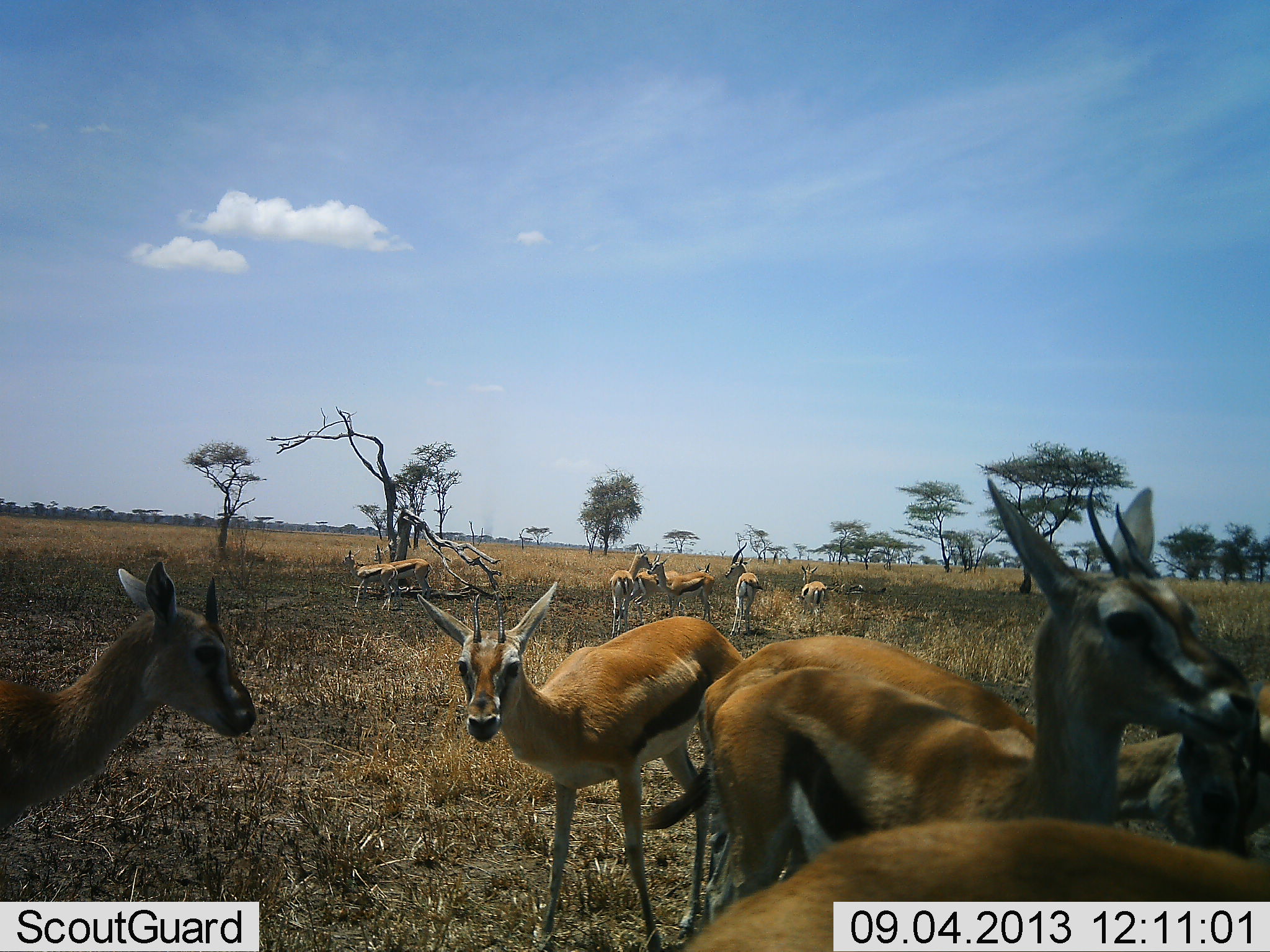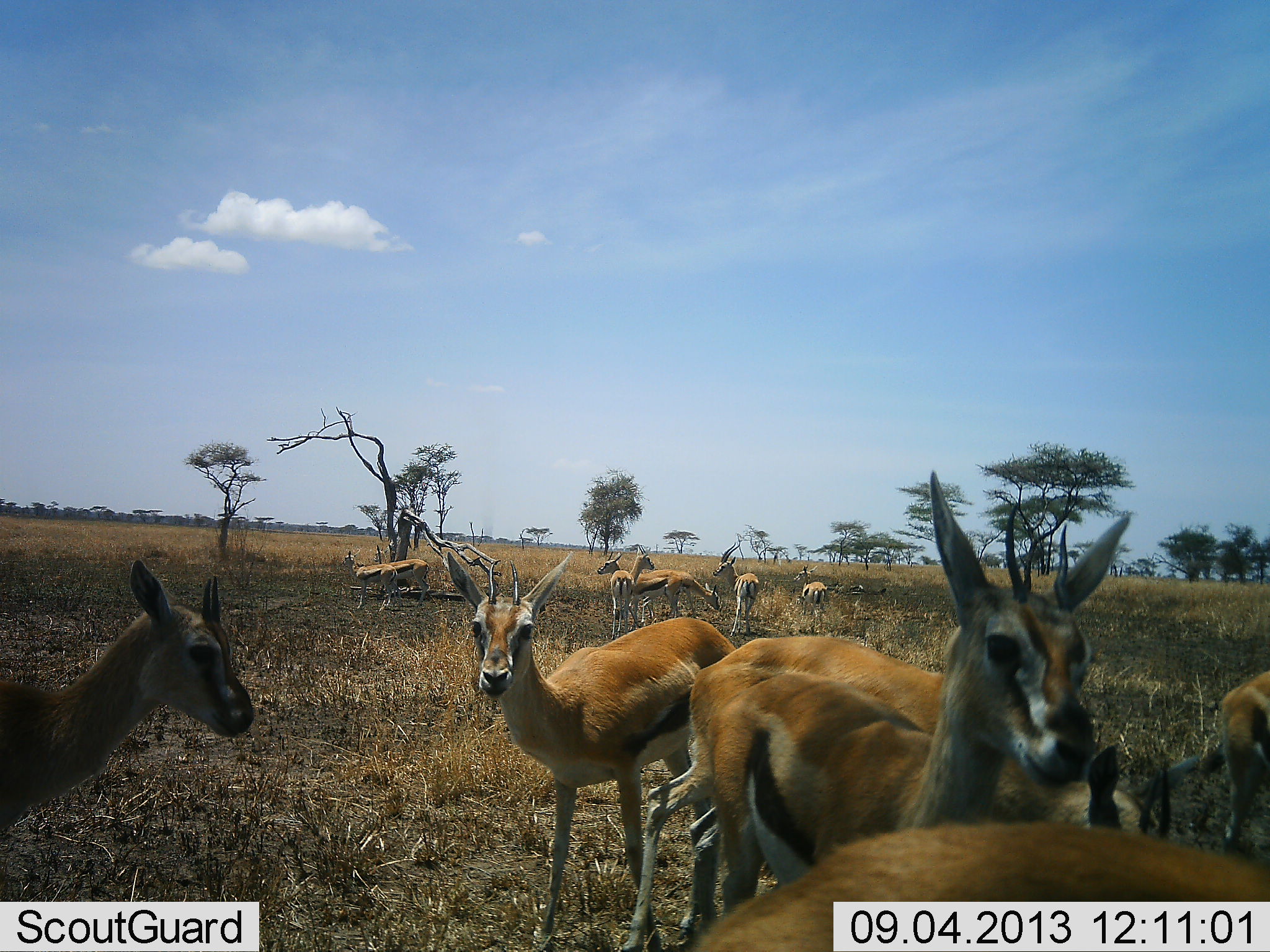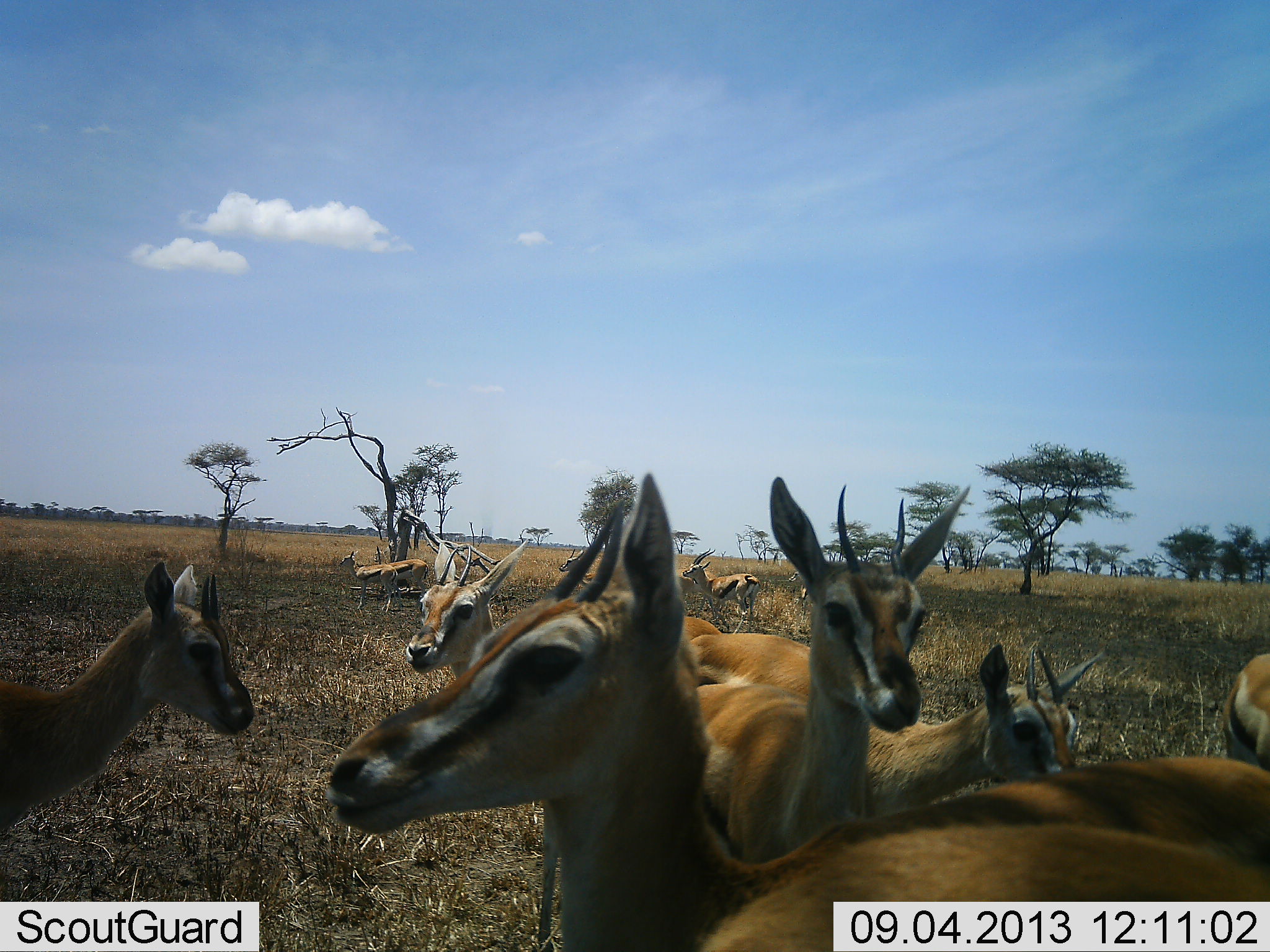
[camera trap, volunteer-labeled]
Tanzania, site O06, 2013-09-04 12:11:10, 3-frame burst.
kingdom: Animalia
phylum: Chordata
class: Mammalia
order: Artiodactyla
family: Bovidae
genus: Eudorcas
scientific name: Eudorcas thomsonii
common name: thomson's gazelle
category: gazellethomsons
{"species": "gazellethomsons (thomson's gazelle) (Eudorcas thomsonii)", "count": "11-50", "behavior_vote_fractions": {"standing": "90%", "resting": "10%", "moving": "20%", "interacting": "0%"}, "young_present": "0%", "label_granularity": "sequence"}